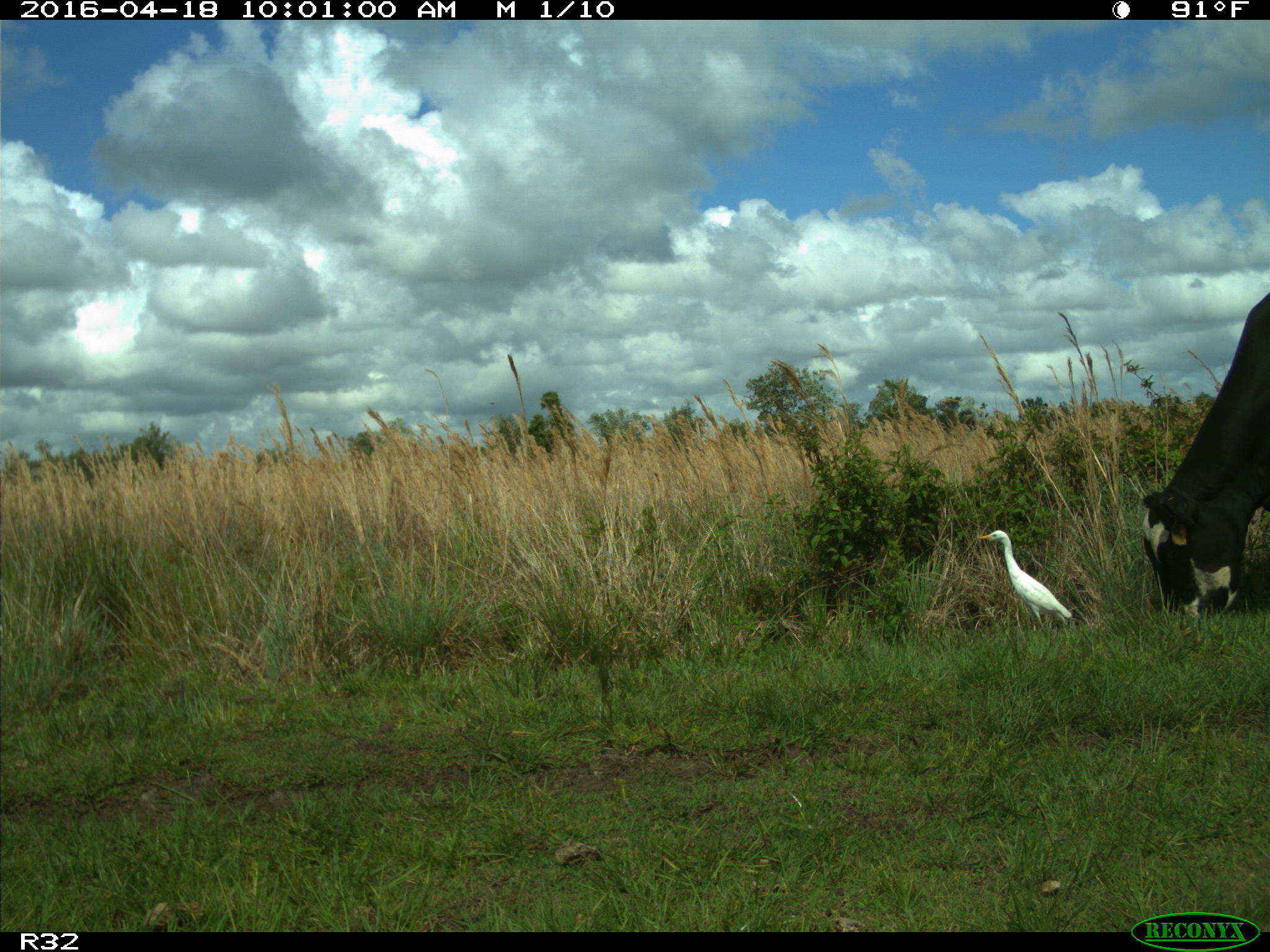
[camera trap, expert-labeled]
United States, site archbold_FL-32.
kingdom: Animalia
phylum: Chordata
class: Mammalia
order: Artiodactyla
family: Bovidae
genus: Bos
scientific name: Bos taurus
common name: domestic cow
Bos taurus (domestic cow).